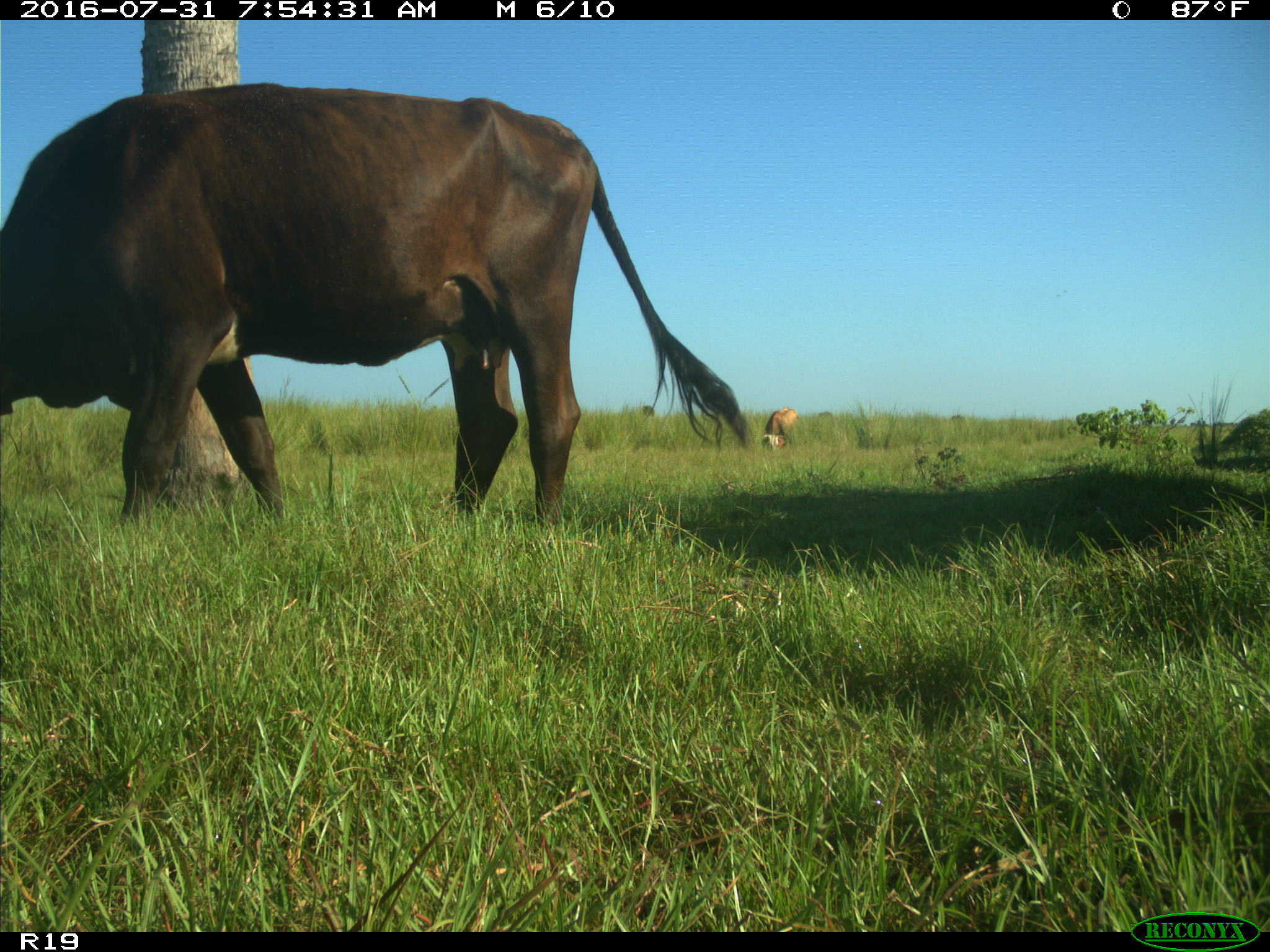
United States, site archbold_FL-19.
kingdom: Animalia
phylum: Chordata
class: Mammalia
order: Artiodactyla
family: Bovidae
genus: Bos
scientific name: Bos taurus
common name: domestic cow